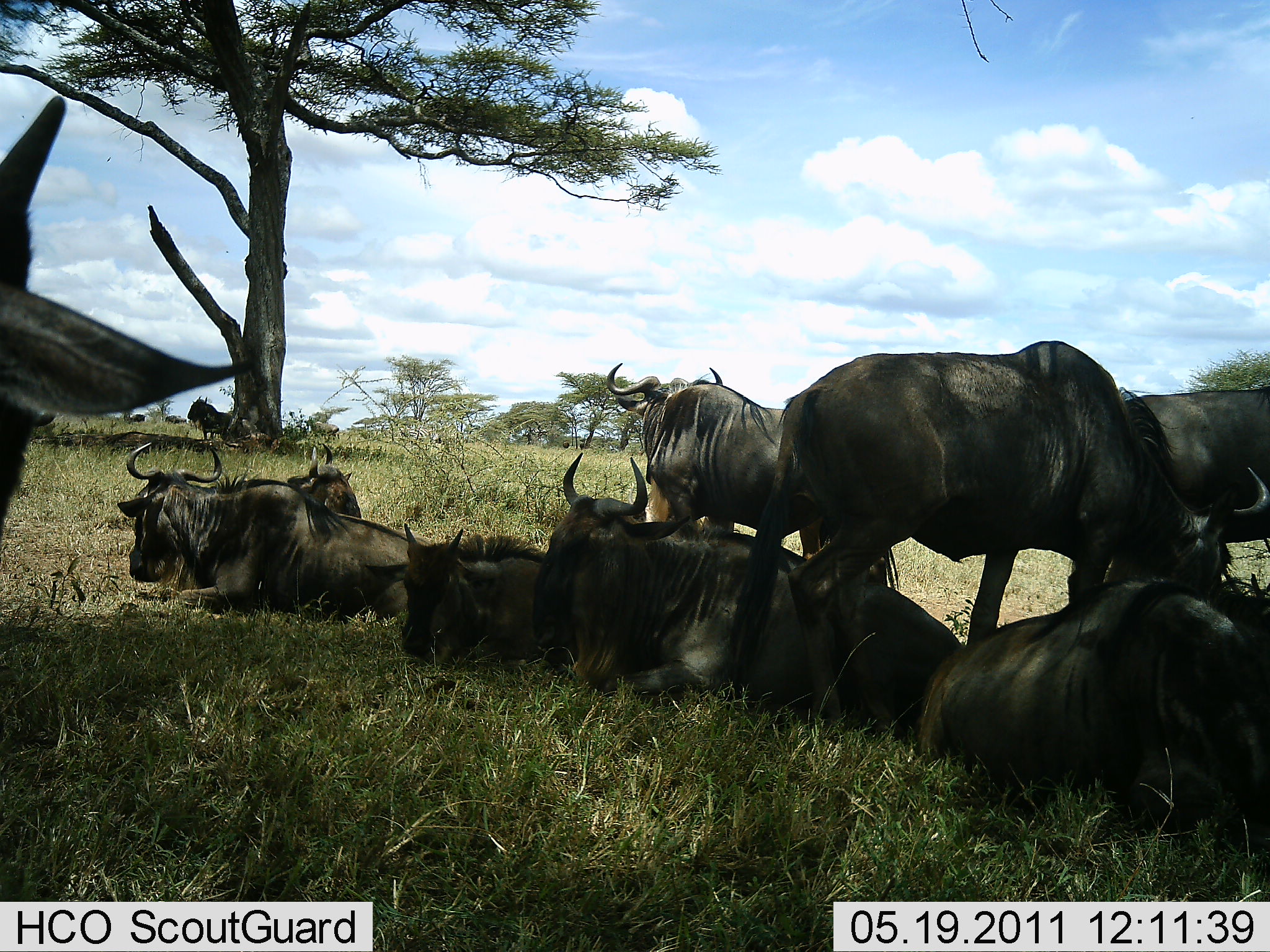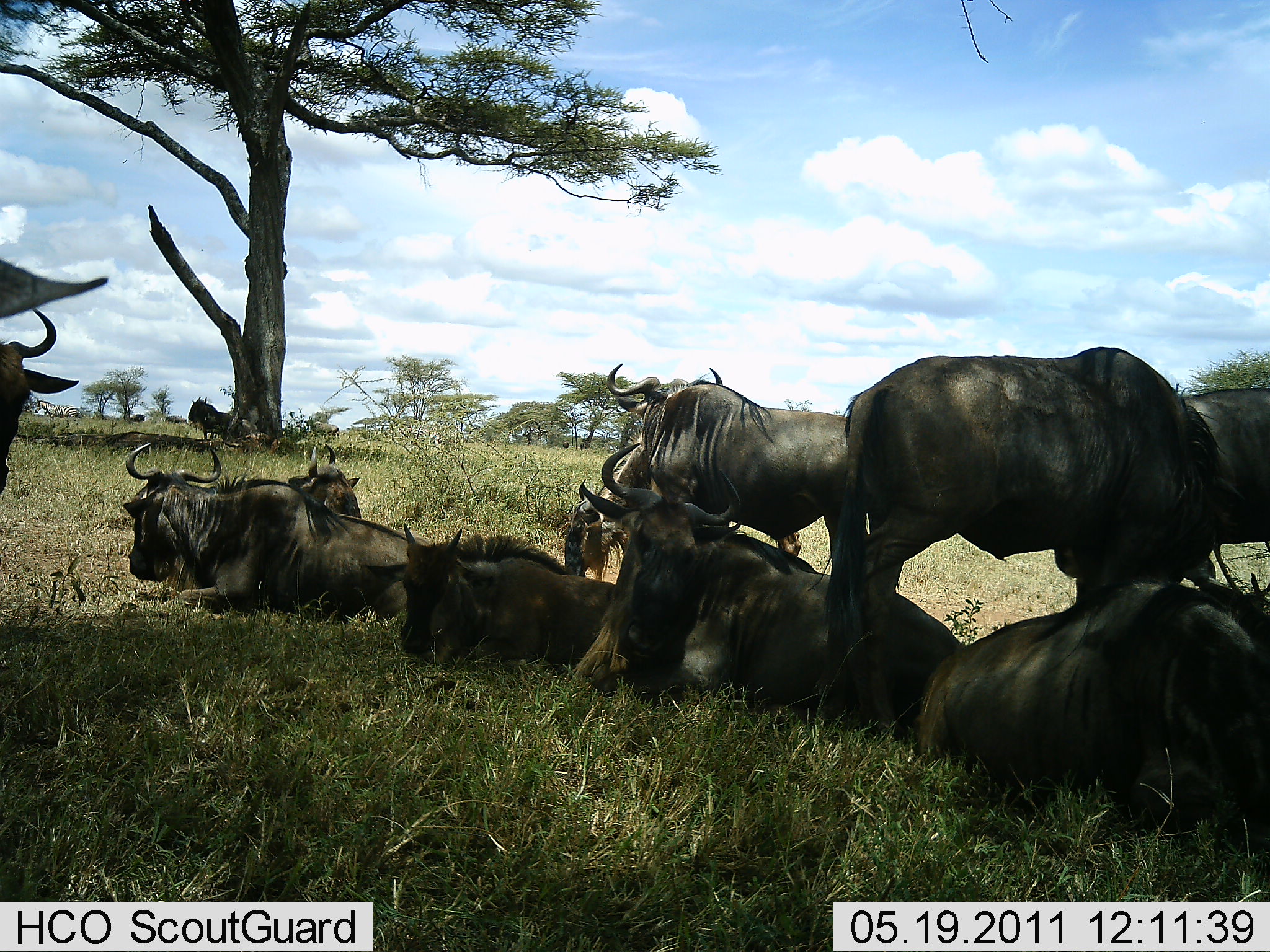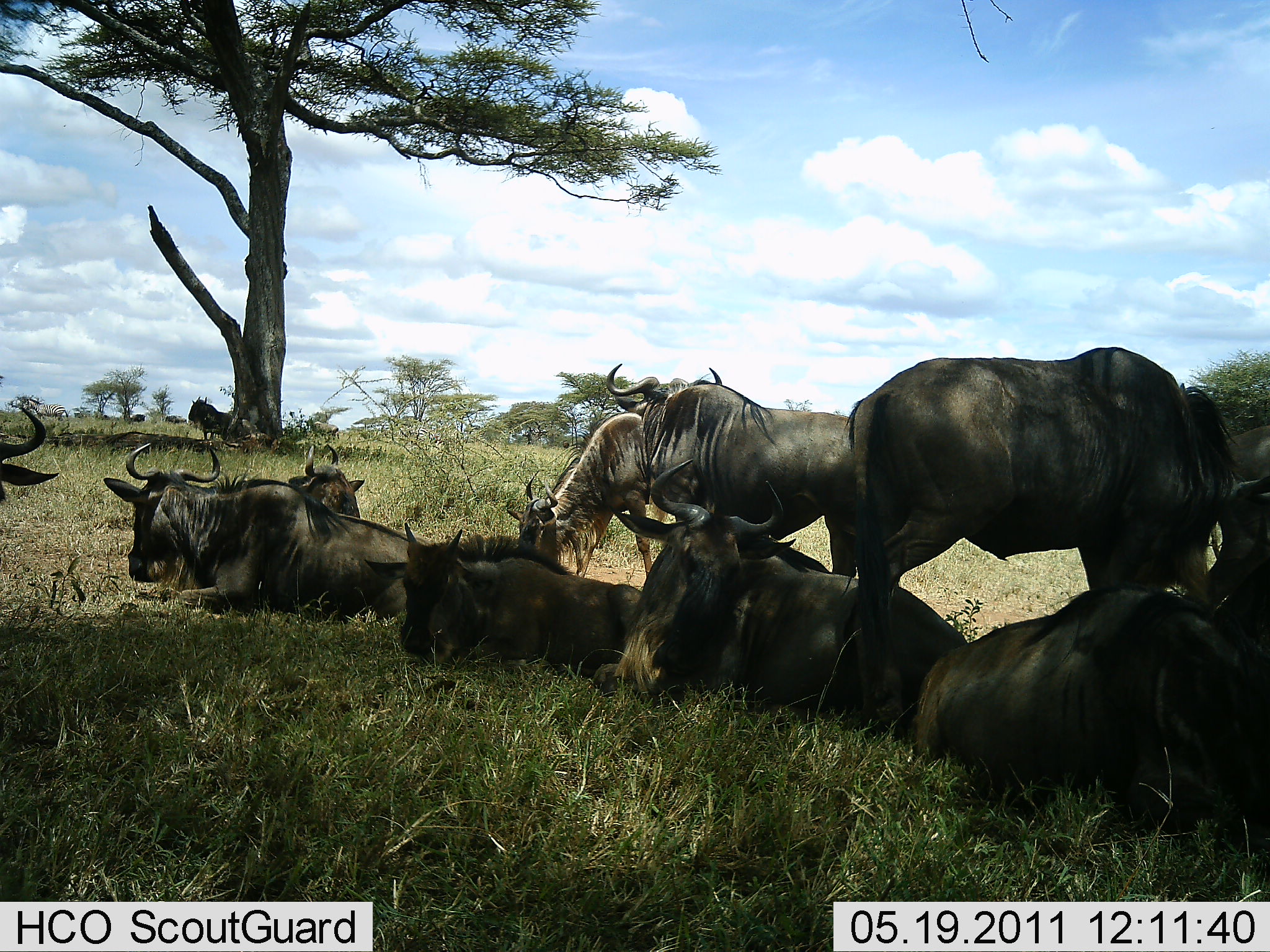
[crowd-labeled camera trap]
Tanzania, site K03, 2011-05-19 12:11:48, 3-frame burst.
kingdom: Animalia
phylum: Chordata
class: Mammalia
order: Artiodactyla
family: Bovidae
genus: Connochaetes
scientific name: Connochaetes taurinus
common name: blue wildebeest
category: wildebeest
Wildebeest (blue wildebeest) (Connochaetes taurinus), count 11-50. Behavior (volunteer vote fractions): standing 50%, resting 100%, moving 25%, interacting 0%. Young present (vote fraction): 17%. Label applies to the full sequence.